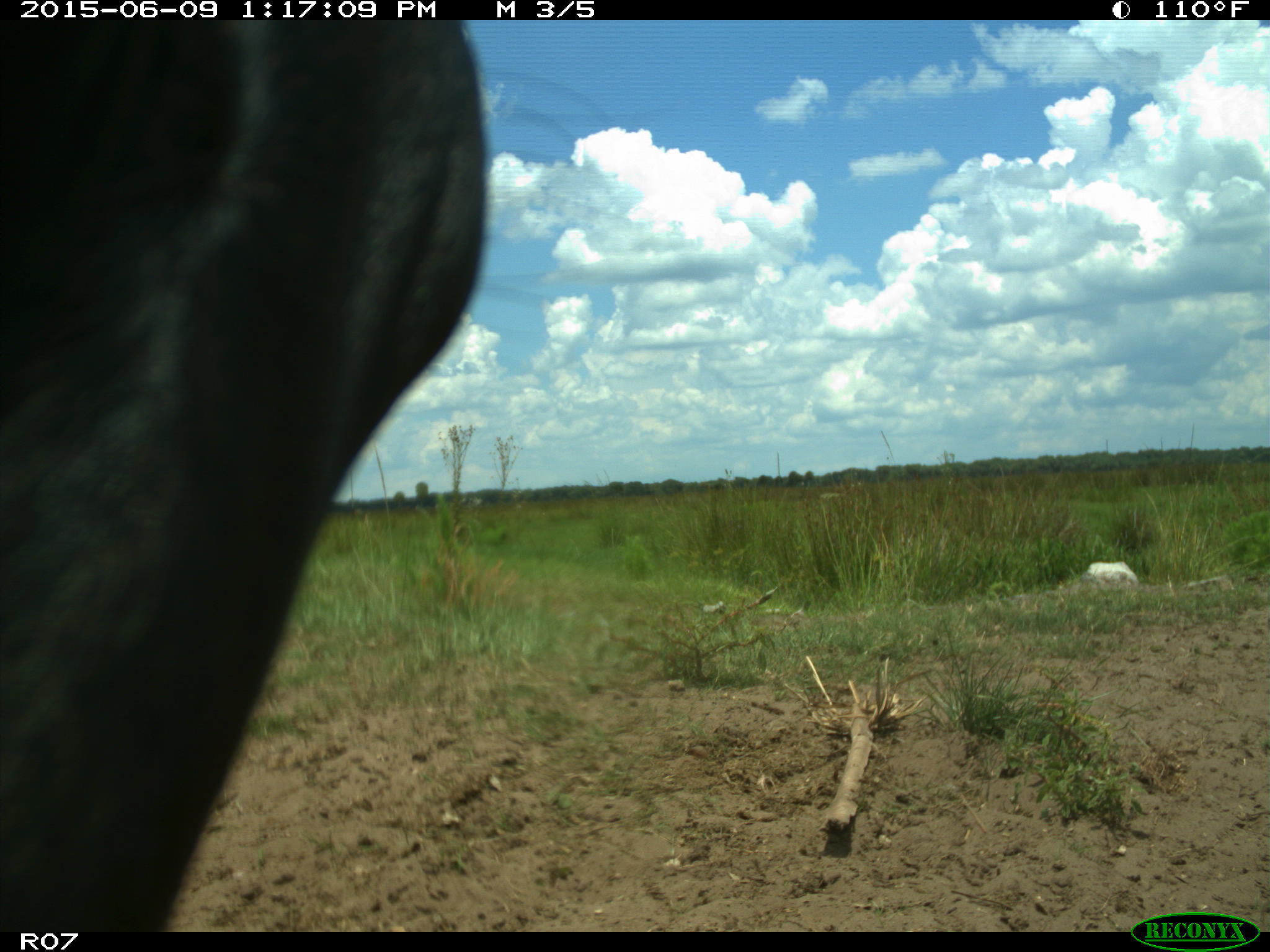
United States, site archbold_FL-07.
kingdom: Animalia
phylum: Chordata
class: Mammalia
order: Artiodactyla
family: Bovidae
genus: Bos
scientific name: Bos taurus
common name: domestic cow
Bos taurus (domestic cow).